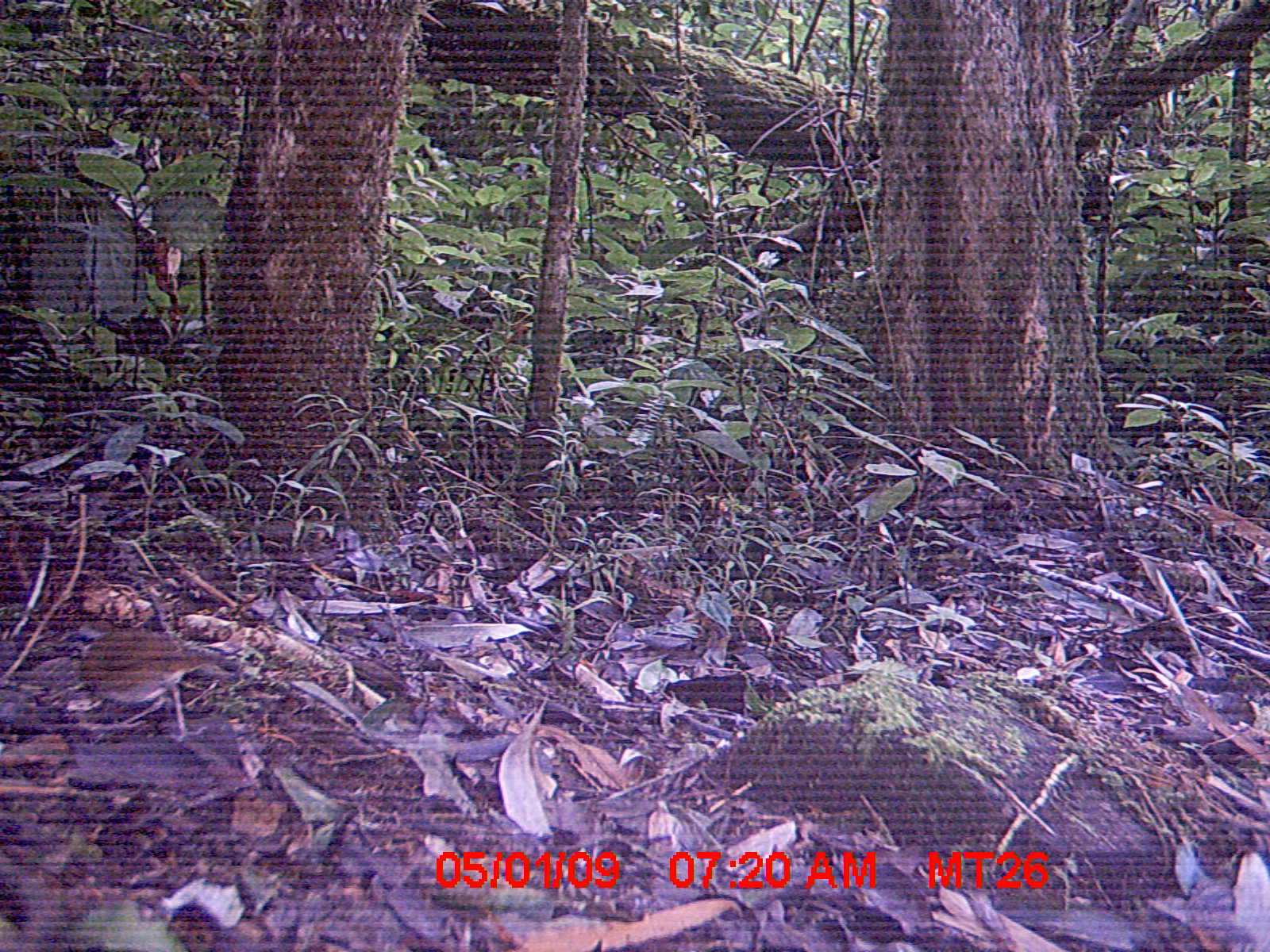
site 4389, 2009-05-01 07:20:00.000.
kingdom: Animalia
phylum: Chordata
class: Aves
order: Passeriformes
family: Bernieridae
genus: Oxylabes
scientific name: Oxylabes madagascariensis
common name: white-throated oxylabes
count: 1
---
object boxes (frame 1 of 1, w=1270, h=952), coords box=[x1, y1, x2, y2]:
oxylabes madagascariensis: box=[75, 627, 240, 743]